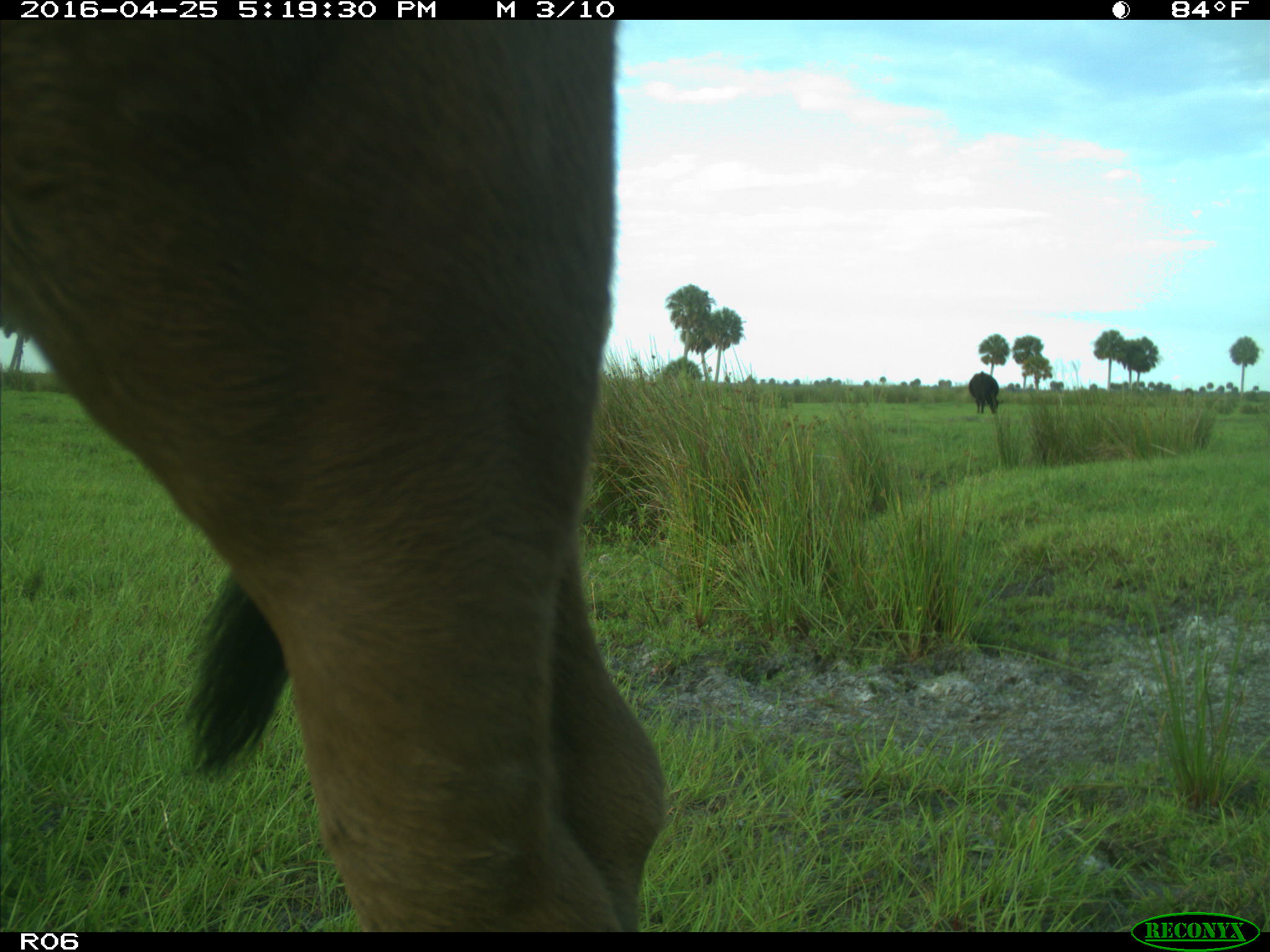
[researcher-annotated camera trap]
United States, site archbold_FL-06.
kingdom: Animalia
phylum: Chordata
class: Mammalia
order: Artiodactyla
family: Bovidae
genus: Bos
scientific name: Bos taurus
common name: domestic cow